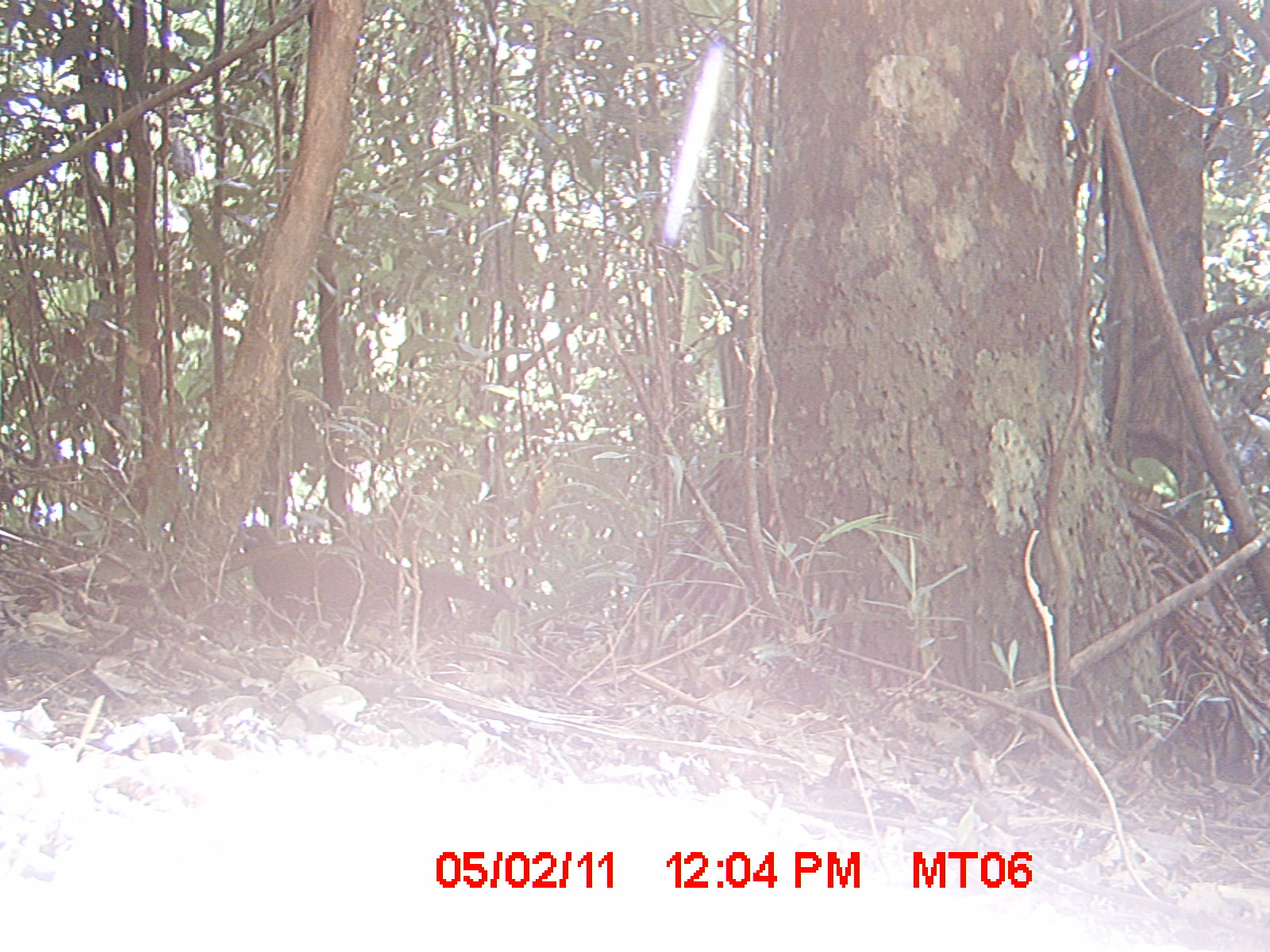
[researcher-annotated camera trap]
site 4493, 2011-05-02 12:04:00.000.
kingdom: Animalia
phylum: Chordata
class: Aves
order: Cuculiformes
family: Cuculidae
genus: Coua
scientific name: Coua serriana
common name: red-breasted coua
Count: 1.